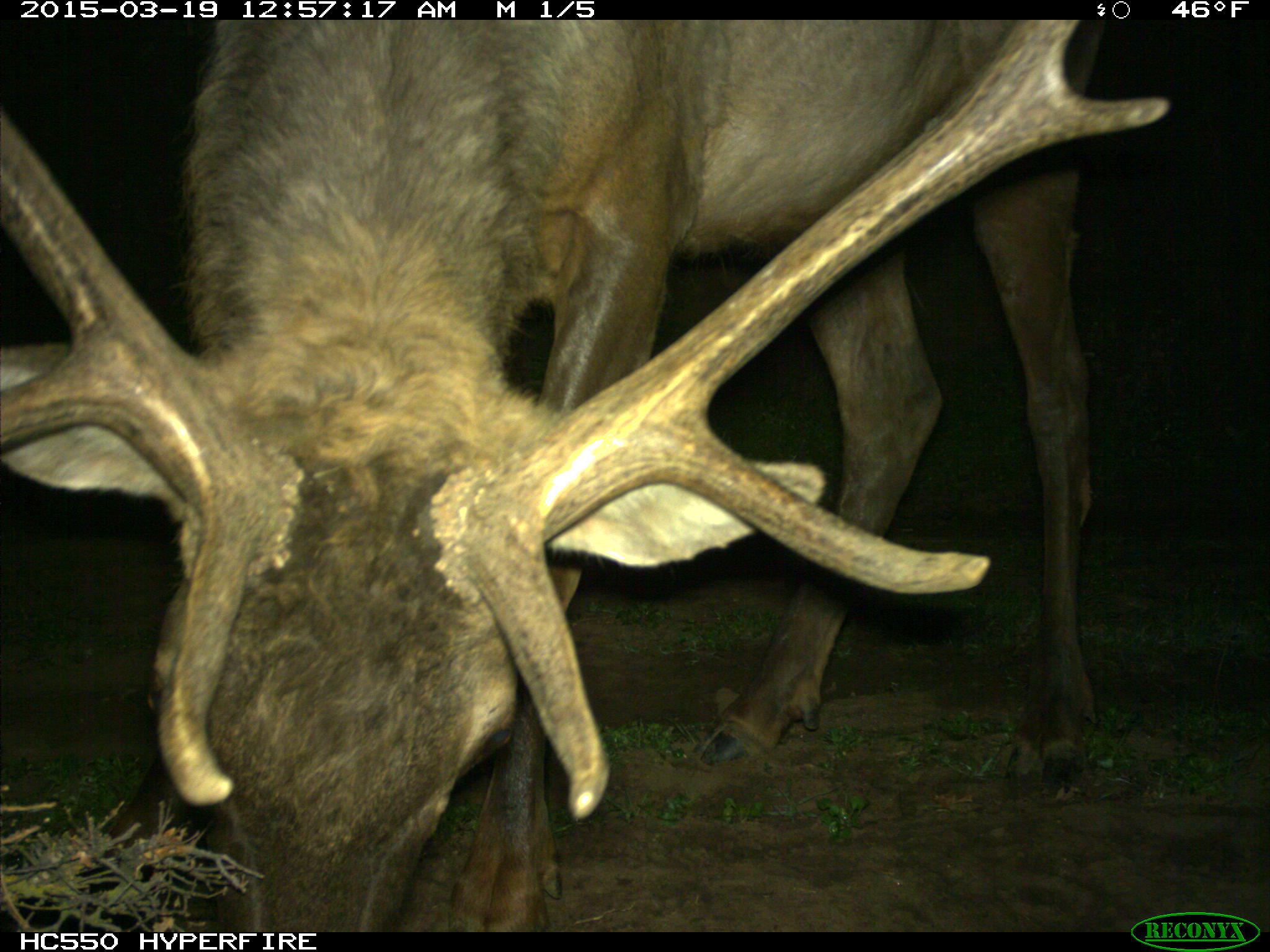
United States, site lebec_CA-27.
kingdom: Animalia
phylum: Chordata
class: Mammalia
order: Artiodactyla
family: Cervidae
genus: Cervus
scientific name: Cervus canadensis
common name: elk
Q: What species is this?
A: Cervus canadensis (elk).